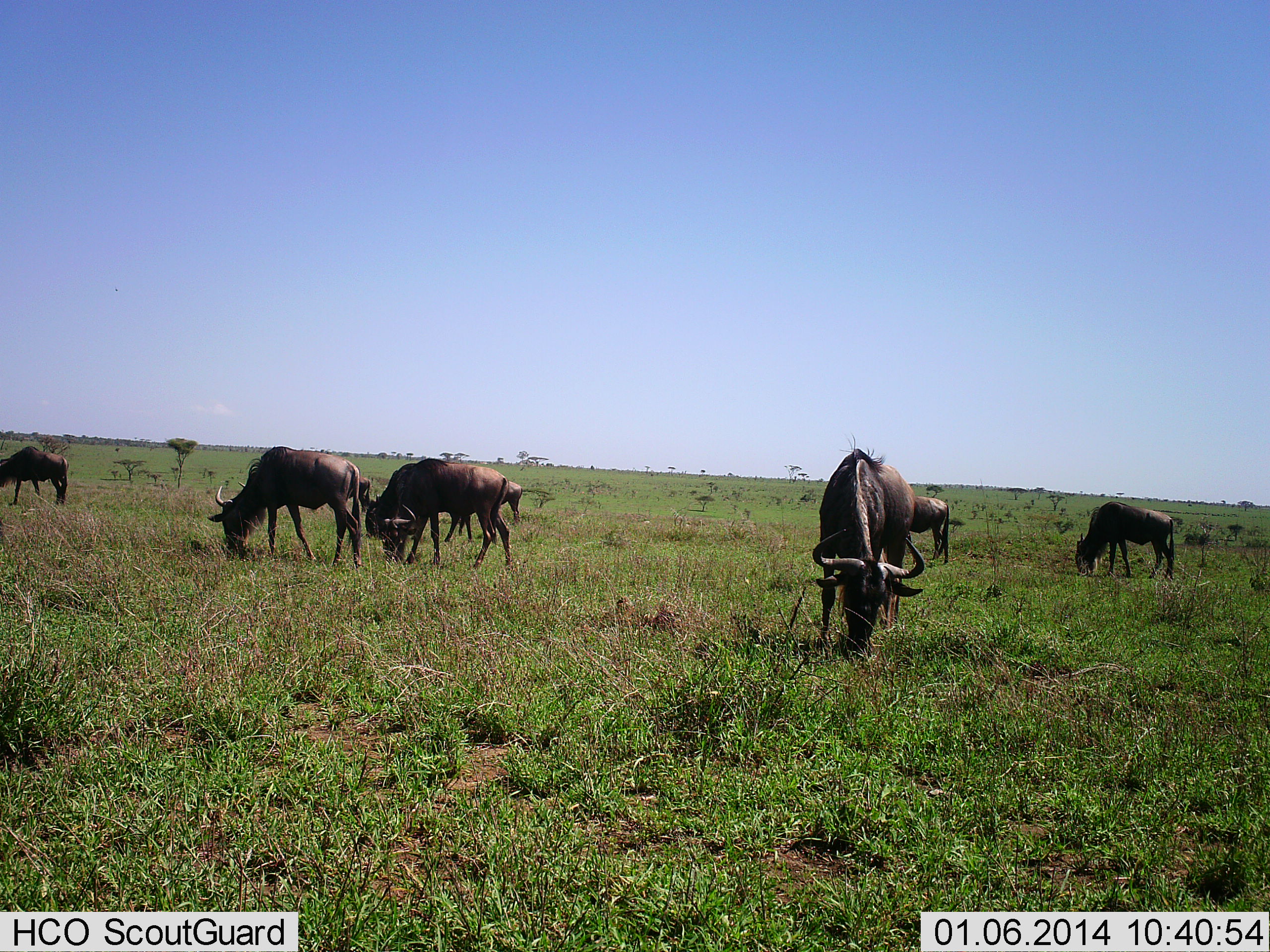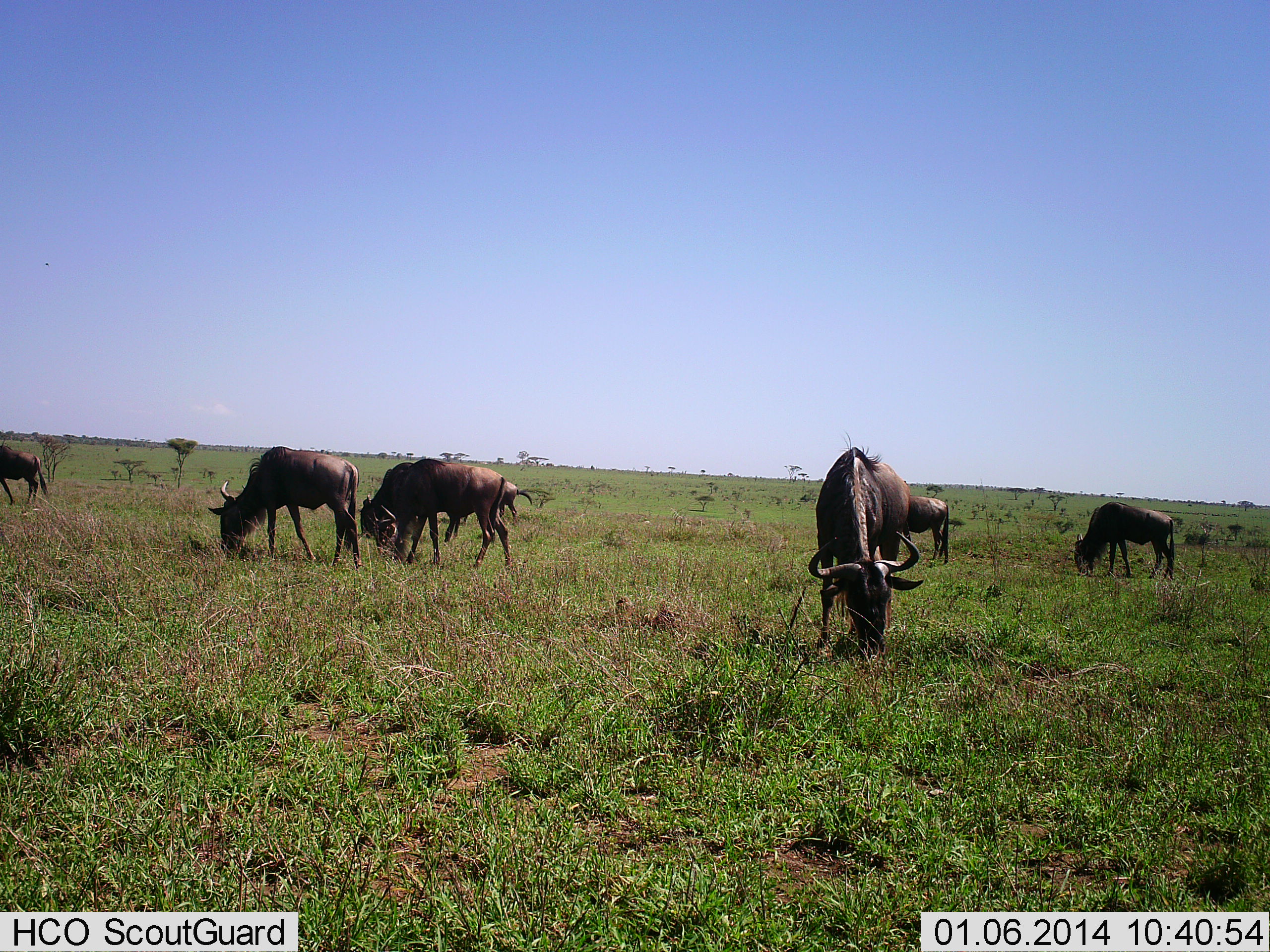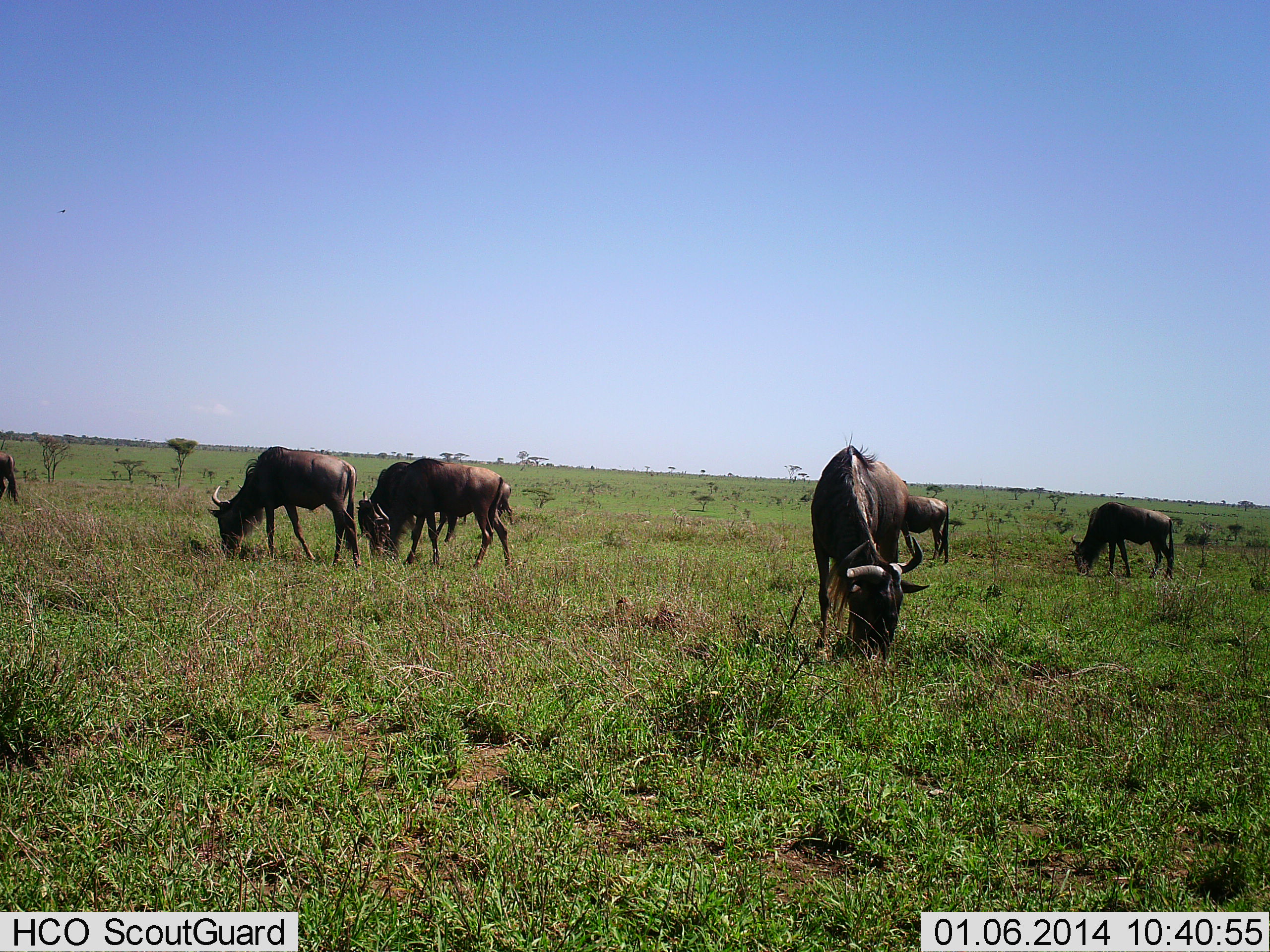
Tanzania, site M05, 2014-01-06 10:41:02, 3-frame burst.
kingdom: Animalia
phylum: Chordata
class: Mammalia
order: Artiodactyla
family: Bovidae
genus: Connochaetes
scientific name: Connochaetes taurinus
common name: blue wildebeest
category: wildebeest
Wildebeest (blue wildebeest) (Connochaetes taurinus), count 7. Behavior (volunteer vote fractions): standing 20%, resting 0%, moving 20%, interacting 0%. Young present (vote fraction): 0%. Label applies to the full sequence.